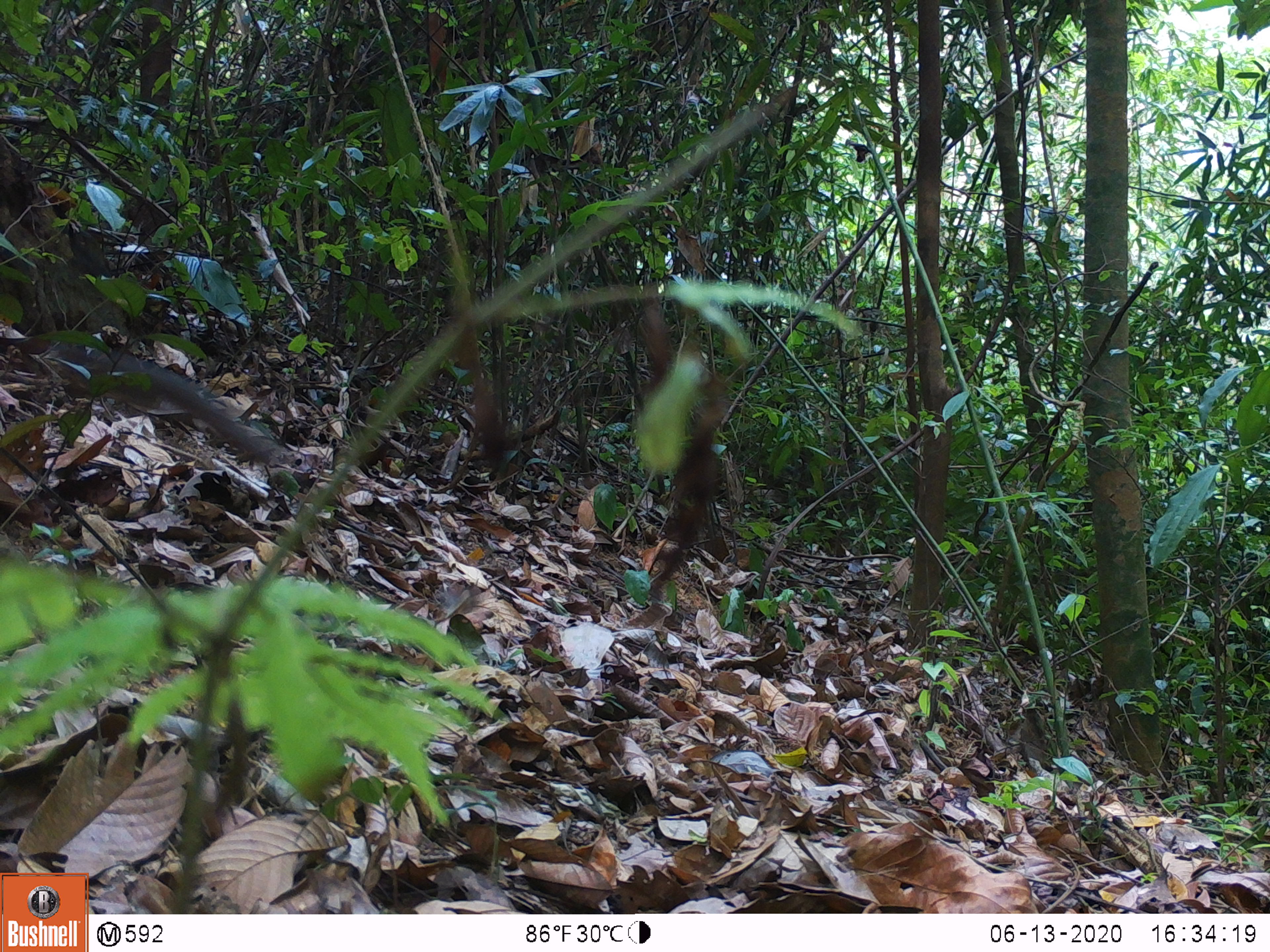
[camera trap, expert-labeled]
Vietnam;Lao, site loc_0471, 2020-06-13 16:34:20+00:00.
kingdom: Animalia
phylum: Chordata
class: Mammalia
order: Rodentia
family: Sciuridae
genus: Sciurus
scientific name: Sciurus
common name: squirrel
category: unidentified squirrel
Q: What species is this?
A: Unidentified squirrel (squirrel) (Sciurus).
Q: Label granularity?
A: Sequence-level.